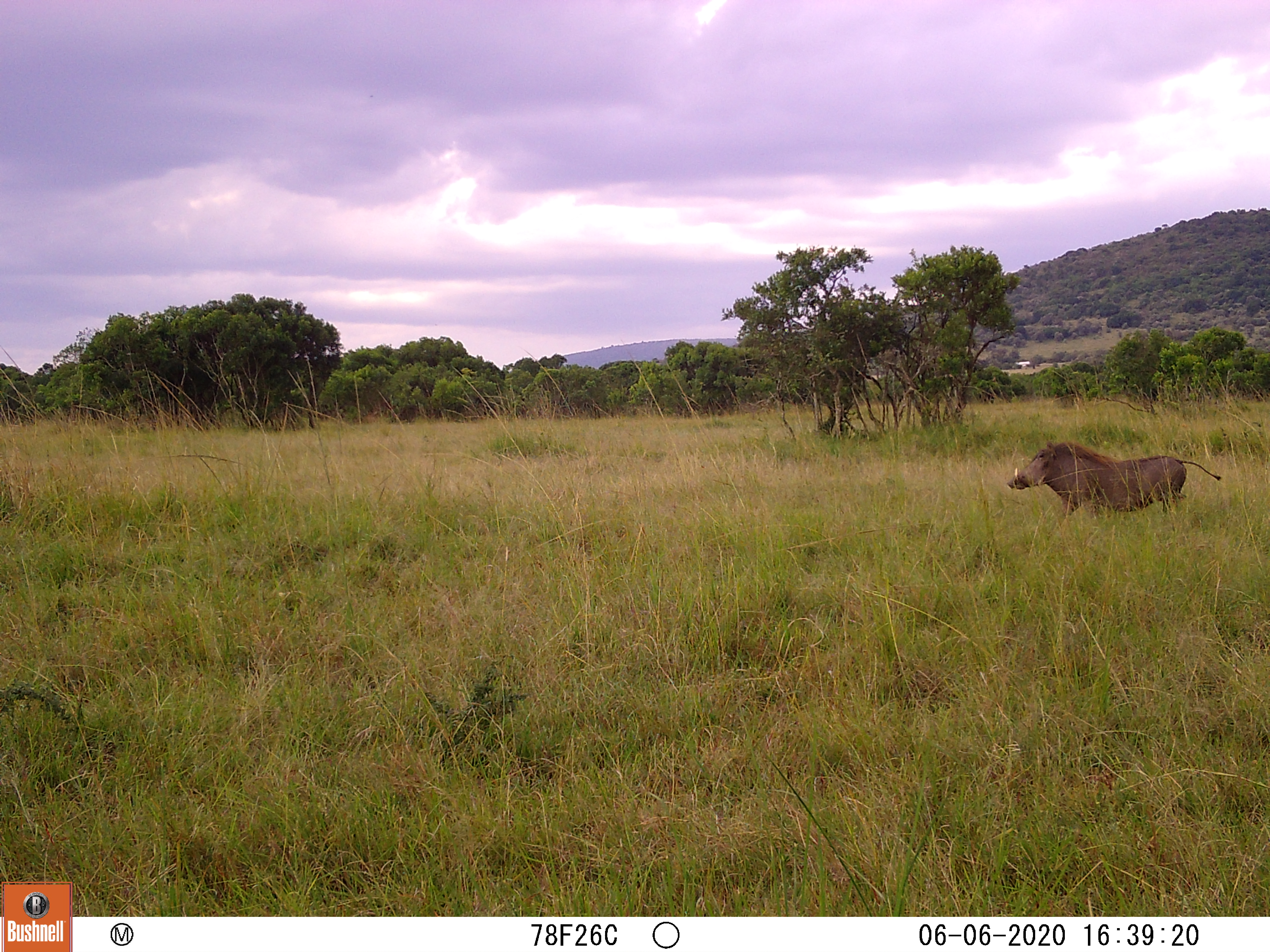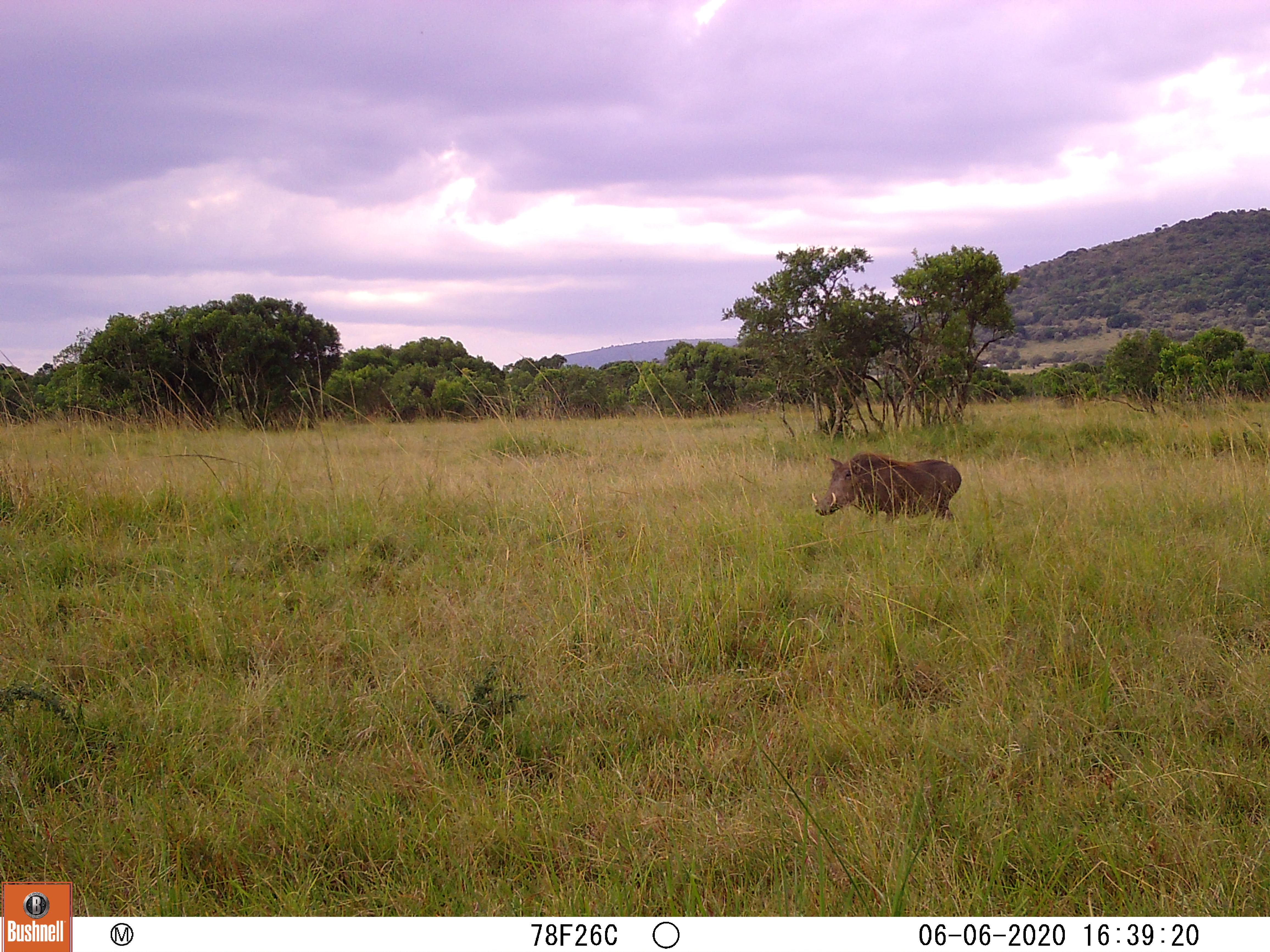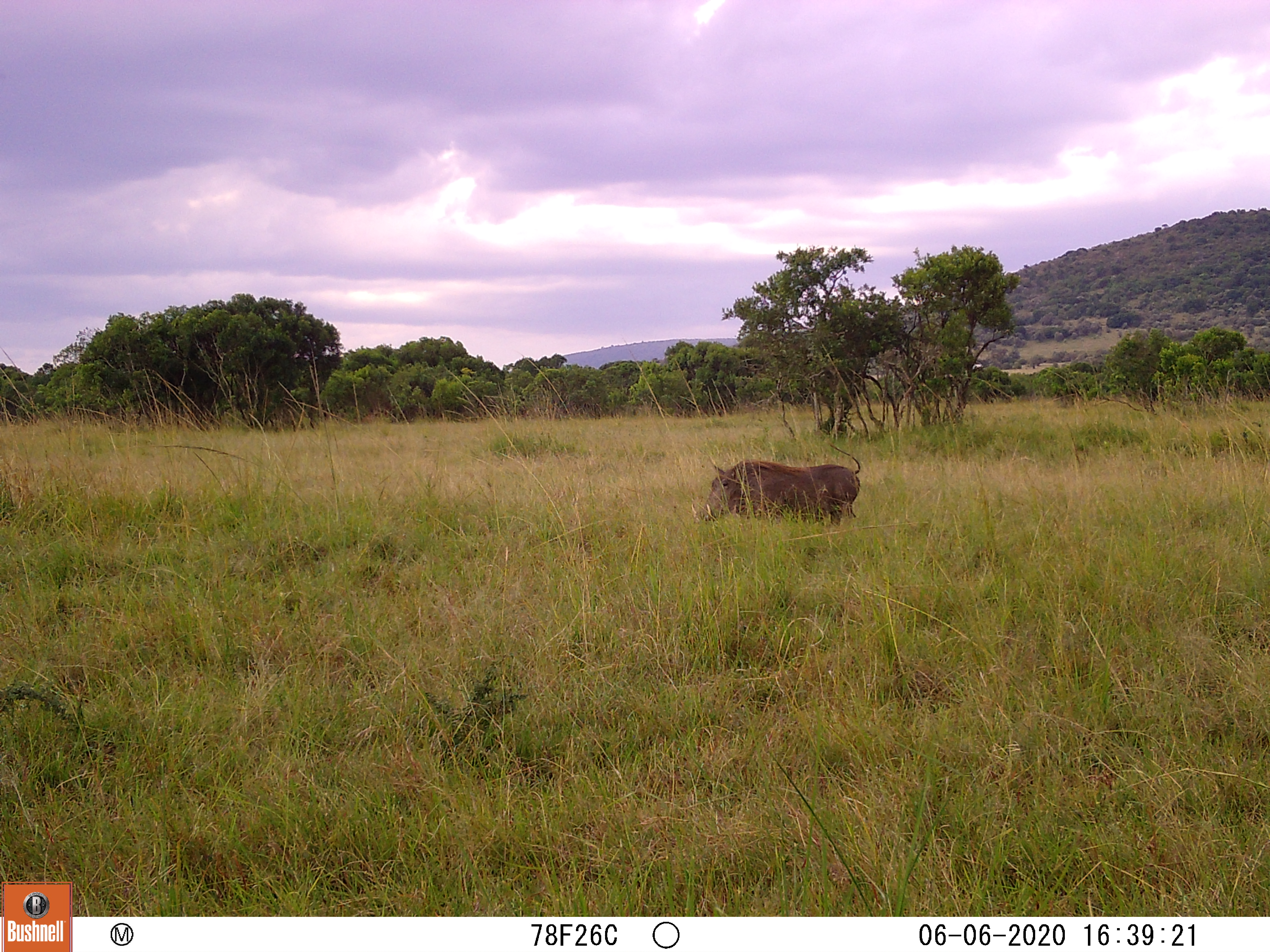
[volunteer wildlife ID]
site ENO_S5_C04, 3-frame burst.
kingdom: Animalia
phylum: Chordata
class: Mammalia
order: Artiodactyla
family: Suidae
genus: Phacochoerus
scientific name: Phacochoerus africanus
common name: warthog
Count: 1.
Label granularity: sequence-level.